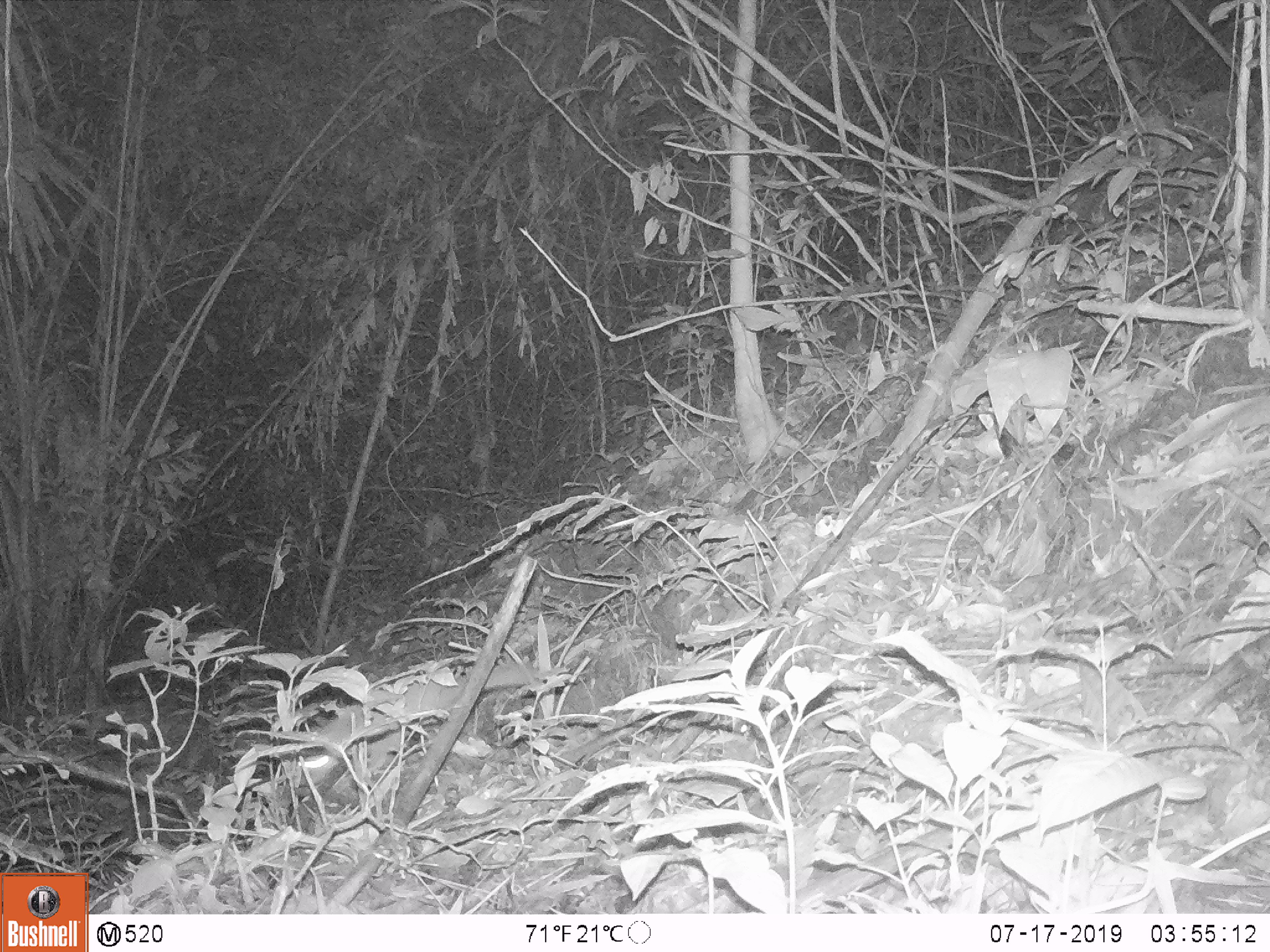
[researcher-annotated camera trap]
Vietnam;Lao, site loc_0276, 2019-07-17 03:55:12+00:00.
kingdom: Animalia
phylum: Chordata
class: Mammalia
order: Carnivora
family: Mustelidae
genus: Melogale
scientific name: Melogale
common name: ferret badger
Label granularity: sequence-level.